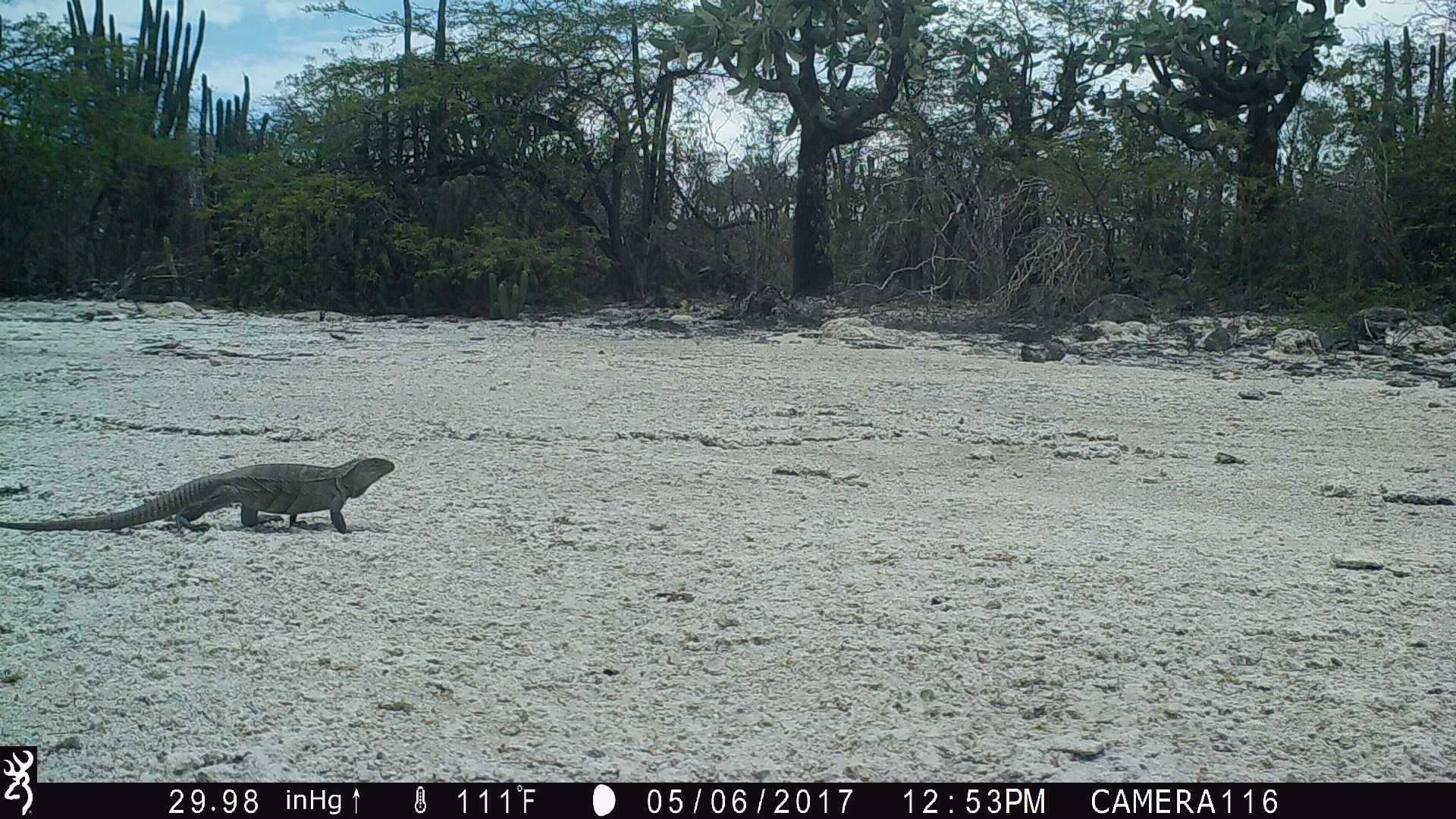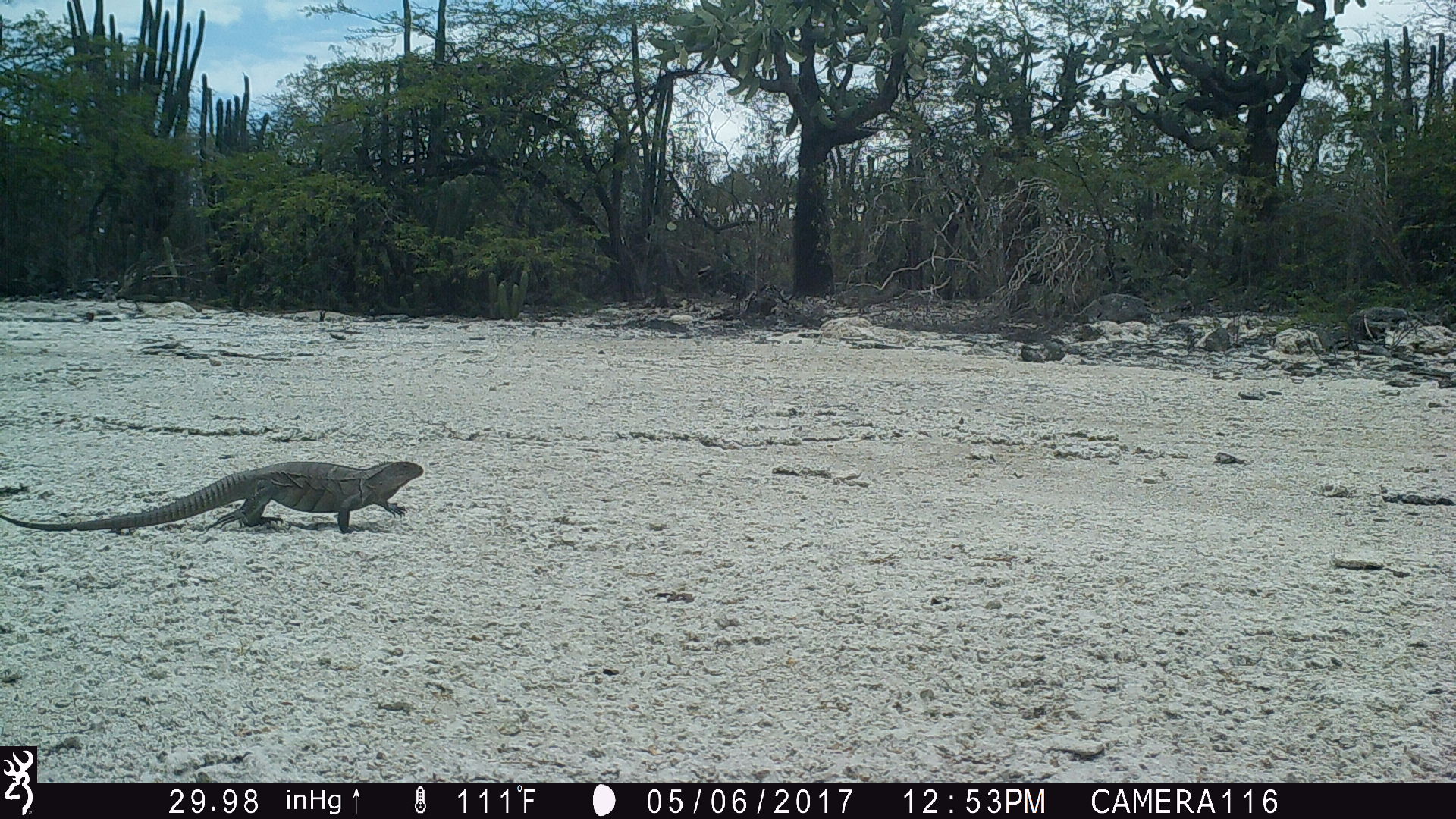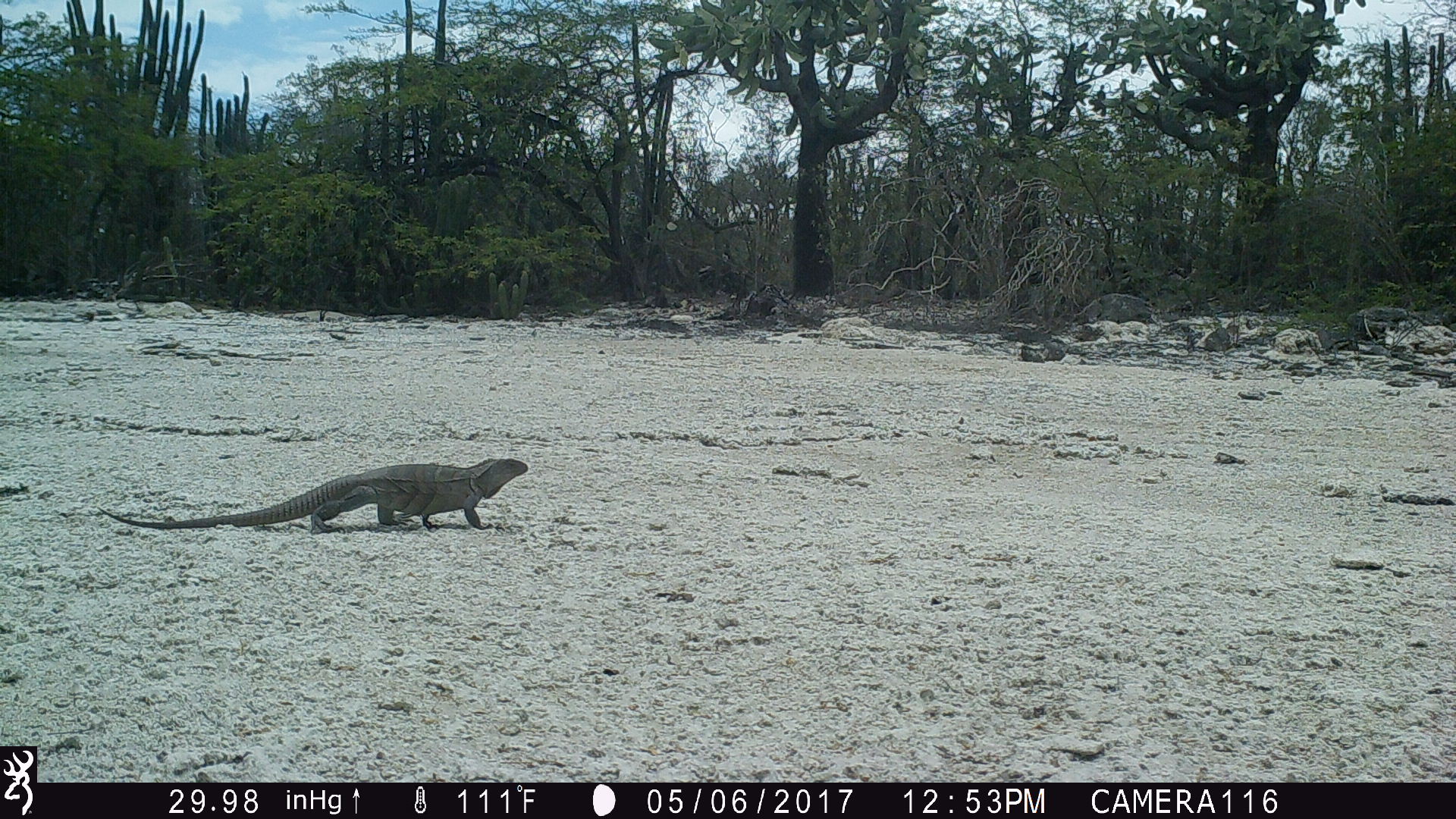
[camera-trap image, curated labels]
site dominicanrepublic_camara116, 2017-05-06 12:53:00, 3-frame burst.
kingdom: Animalia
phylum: Chordata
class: Reptilia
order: Squamata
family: Iguanidae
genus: Iguana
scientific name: Iguana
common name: typical iguanas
Iguana (typical iguanas).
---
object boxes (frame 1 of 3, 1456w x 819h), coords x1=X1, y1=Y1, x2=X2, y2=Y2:
iguana: x1=0, y1=454, x2=422, y2=535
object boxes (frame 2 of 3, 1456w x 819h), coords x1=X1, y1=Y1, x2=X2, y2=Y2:
iguana: x1=0, y1=461, x2=425, y2=541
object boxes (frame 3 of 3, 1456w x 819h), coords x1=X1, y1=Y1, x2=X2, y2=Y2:
iguana: x1=91, y1=456, x2=537, y2=534